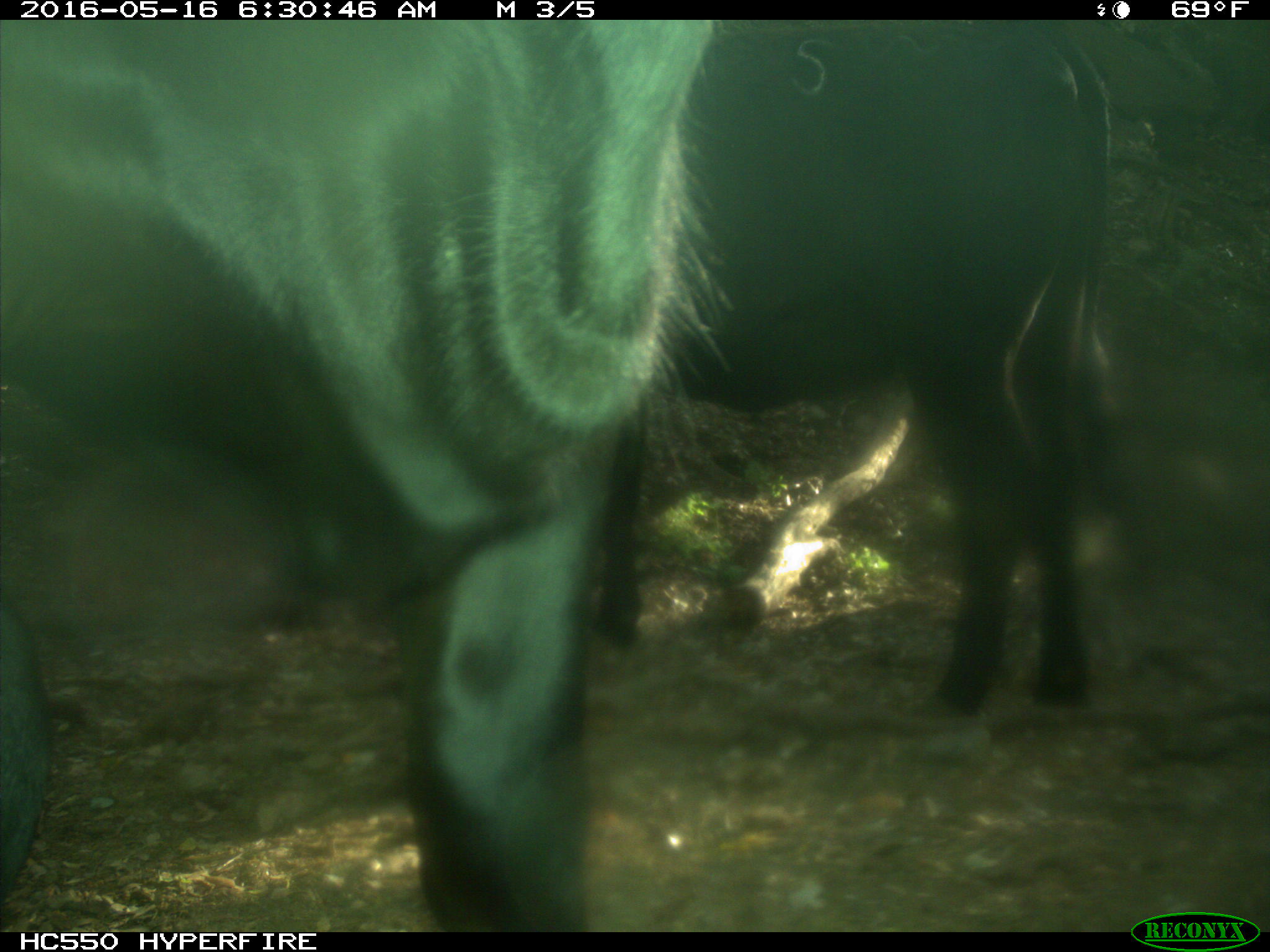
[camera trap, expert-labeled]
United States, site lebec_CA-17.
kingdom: Animalia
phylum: Chordata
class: Mammalia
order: Artiodactyla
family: Bovidae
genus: Bos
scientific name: Bos taurus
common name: domestic cow